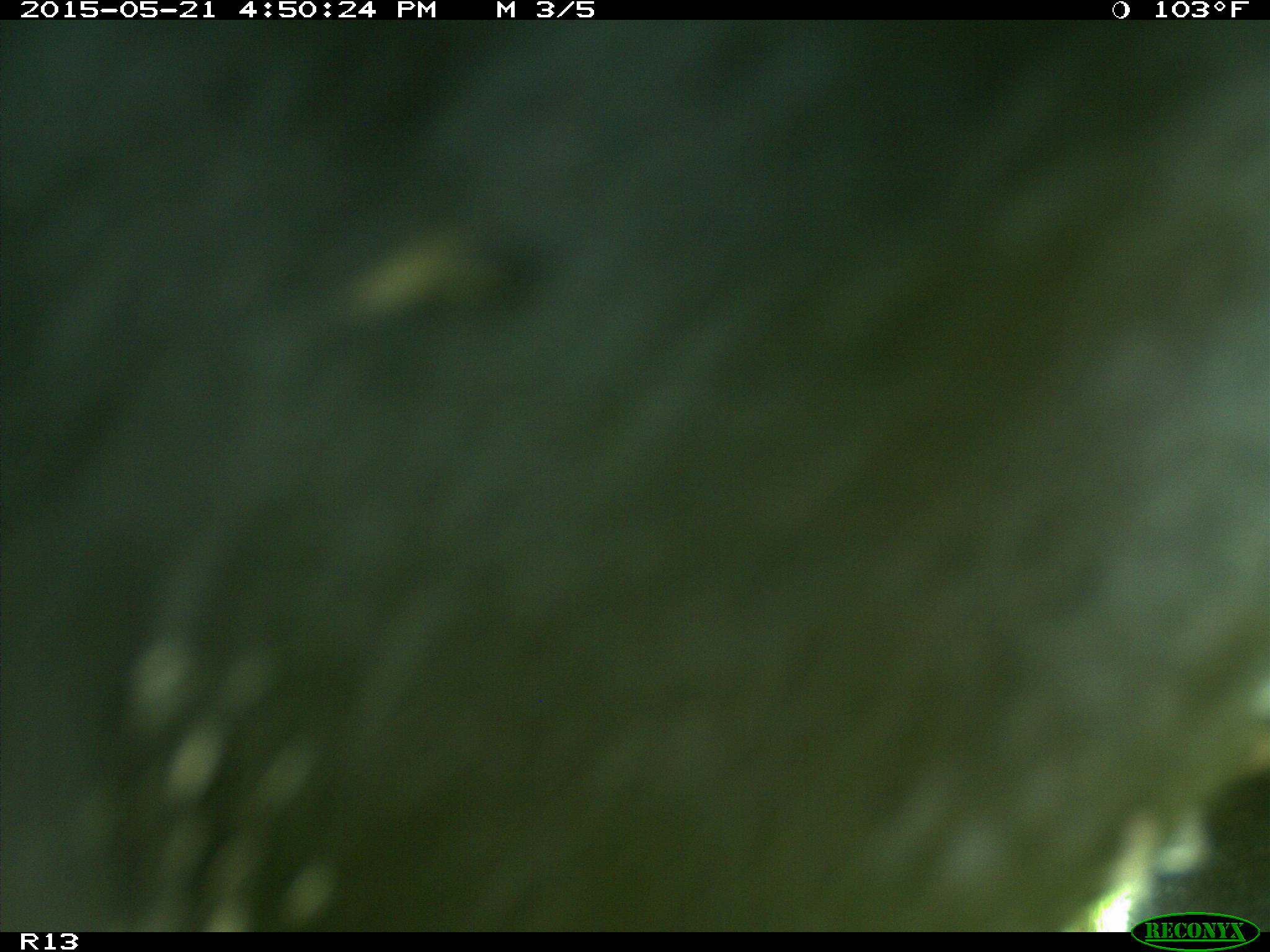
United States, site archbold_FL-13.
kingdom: Animalia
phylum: Chordata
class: Mammalia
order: Artiodactyla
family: Bovidae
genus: Bos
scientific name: Bos taurus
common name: domestic cow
Bos taurus (domestic cow).